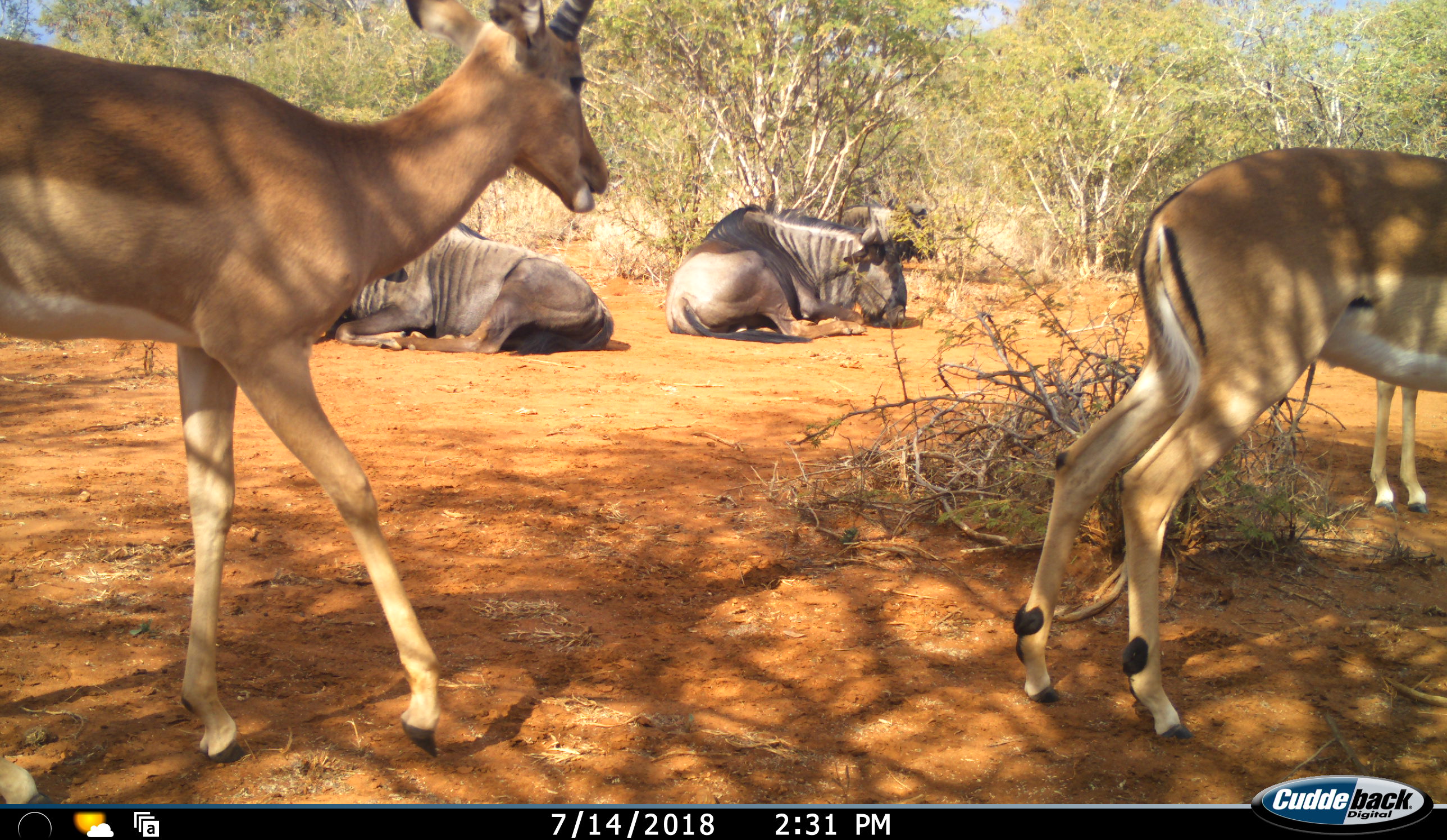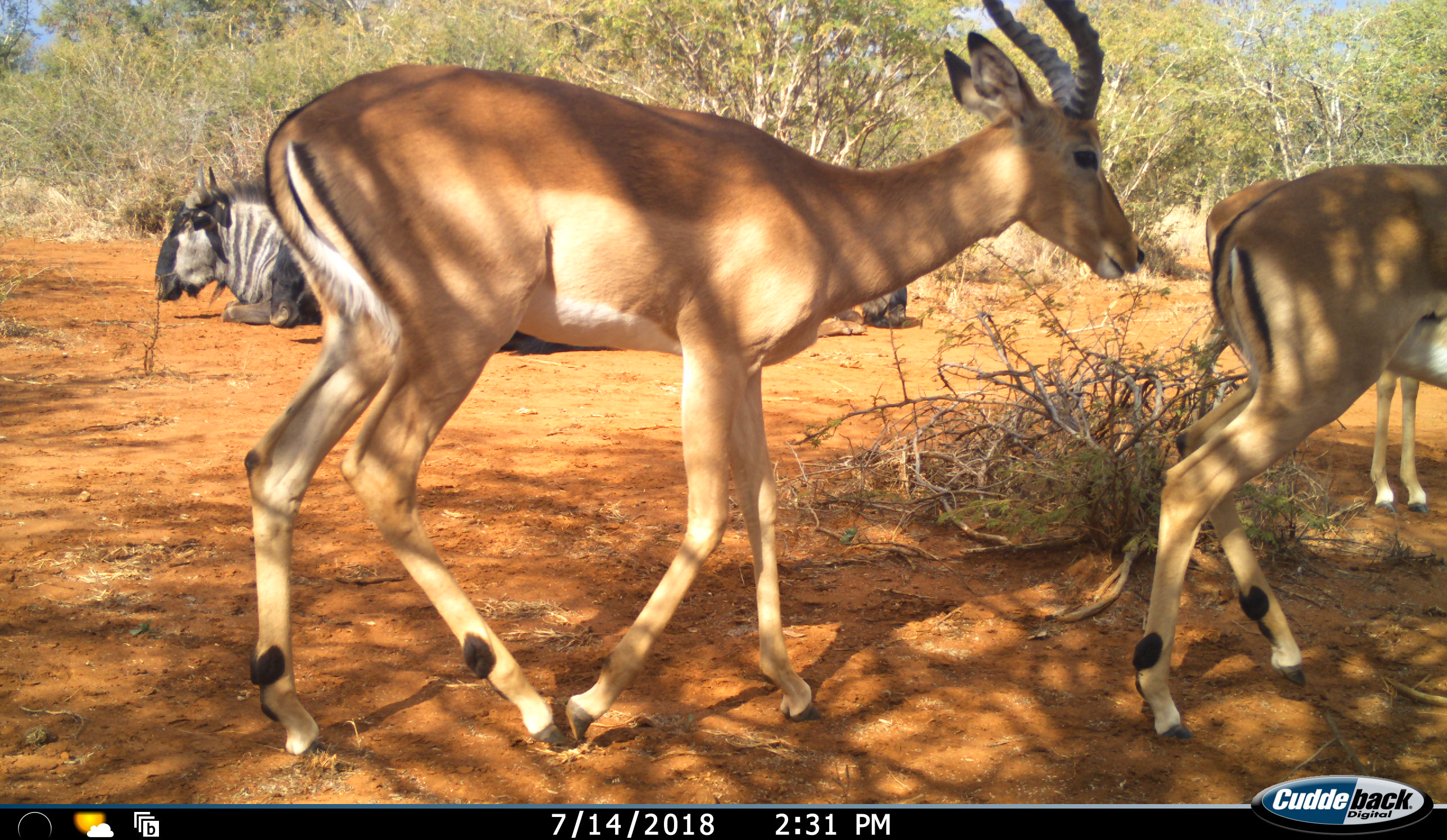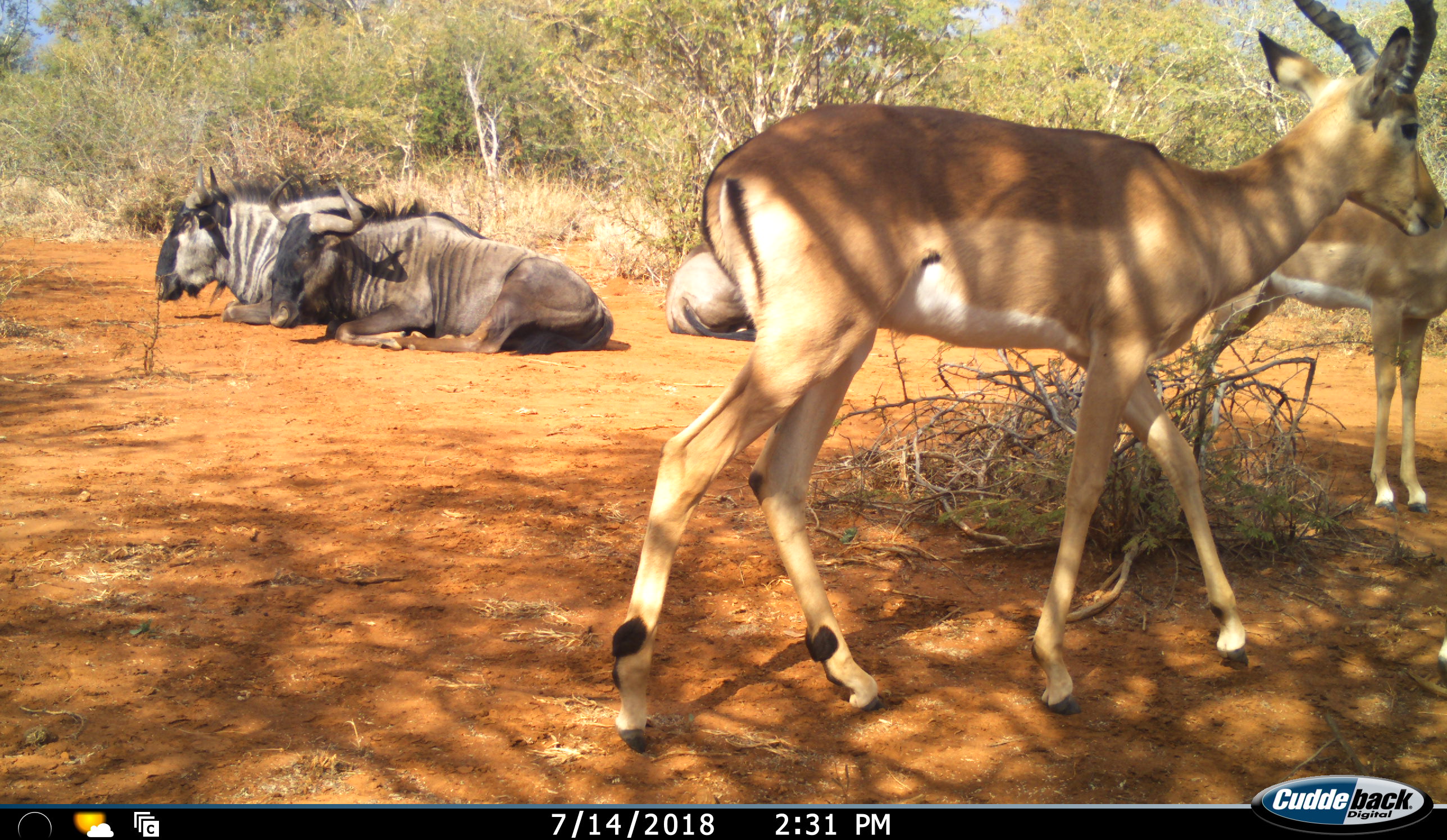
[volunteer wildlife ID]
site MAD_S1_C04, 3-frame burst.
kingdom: Animalia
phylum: Chordata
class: Mammalia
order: Artiodactyla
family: Bovidae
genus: Aepyceros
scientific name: Aepyceros melampus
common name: impala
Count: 3.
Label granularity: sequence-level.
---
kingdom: Animalia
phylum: Chordata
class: Mammalia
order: Artiodactyla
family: Bovidae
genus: Connochaetes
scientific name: Connochaetes taurinus taurinus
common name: blue wildebeest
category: wildebeestblue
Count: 4.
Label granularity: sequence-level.